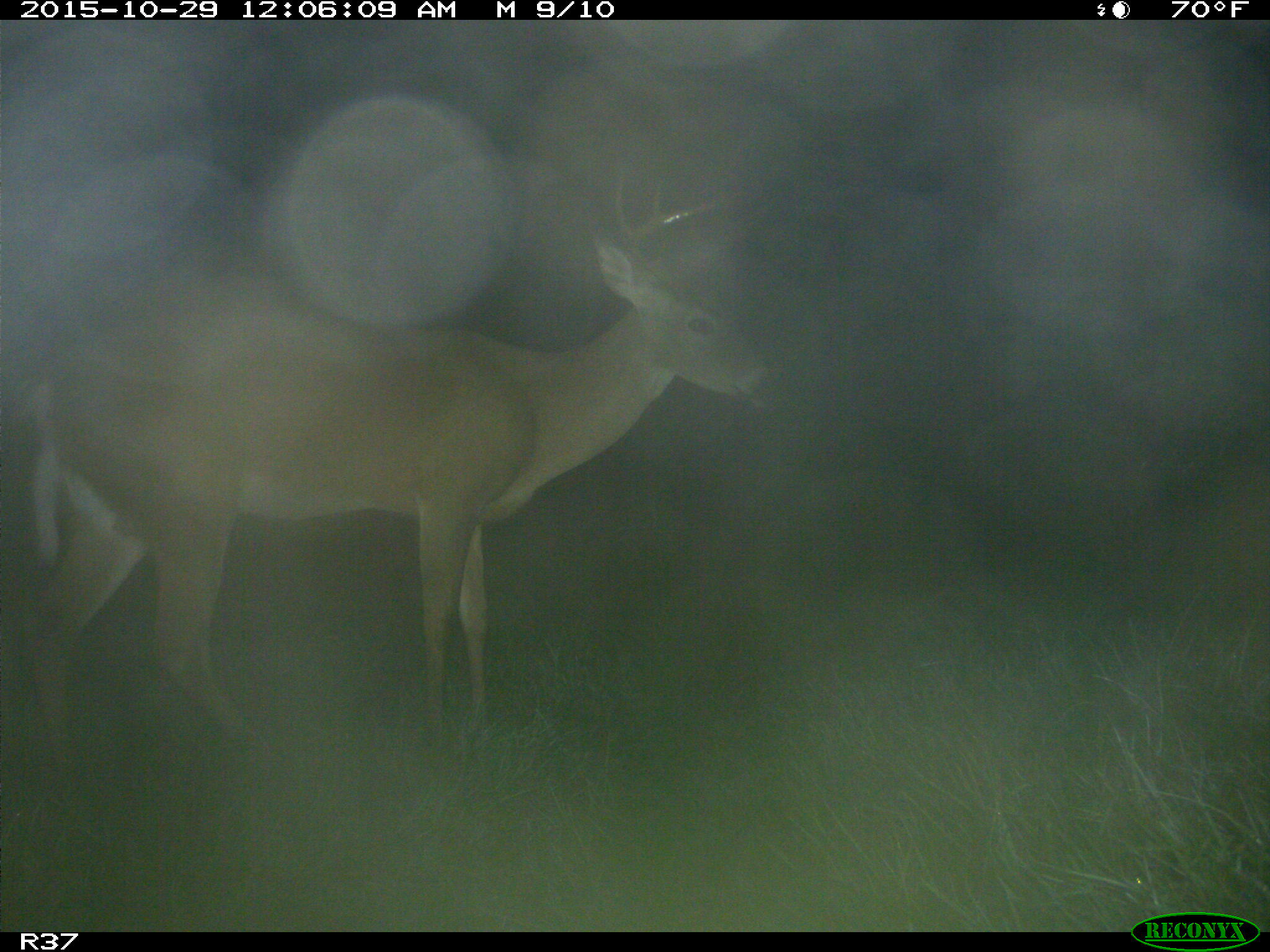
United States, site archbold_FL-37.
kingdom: Animalia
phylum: Chordata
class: Mammalia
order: Artiodactyla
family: Cervidae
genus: Odocoileus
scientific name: Odocoileus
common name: deer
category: unidentified deer